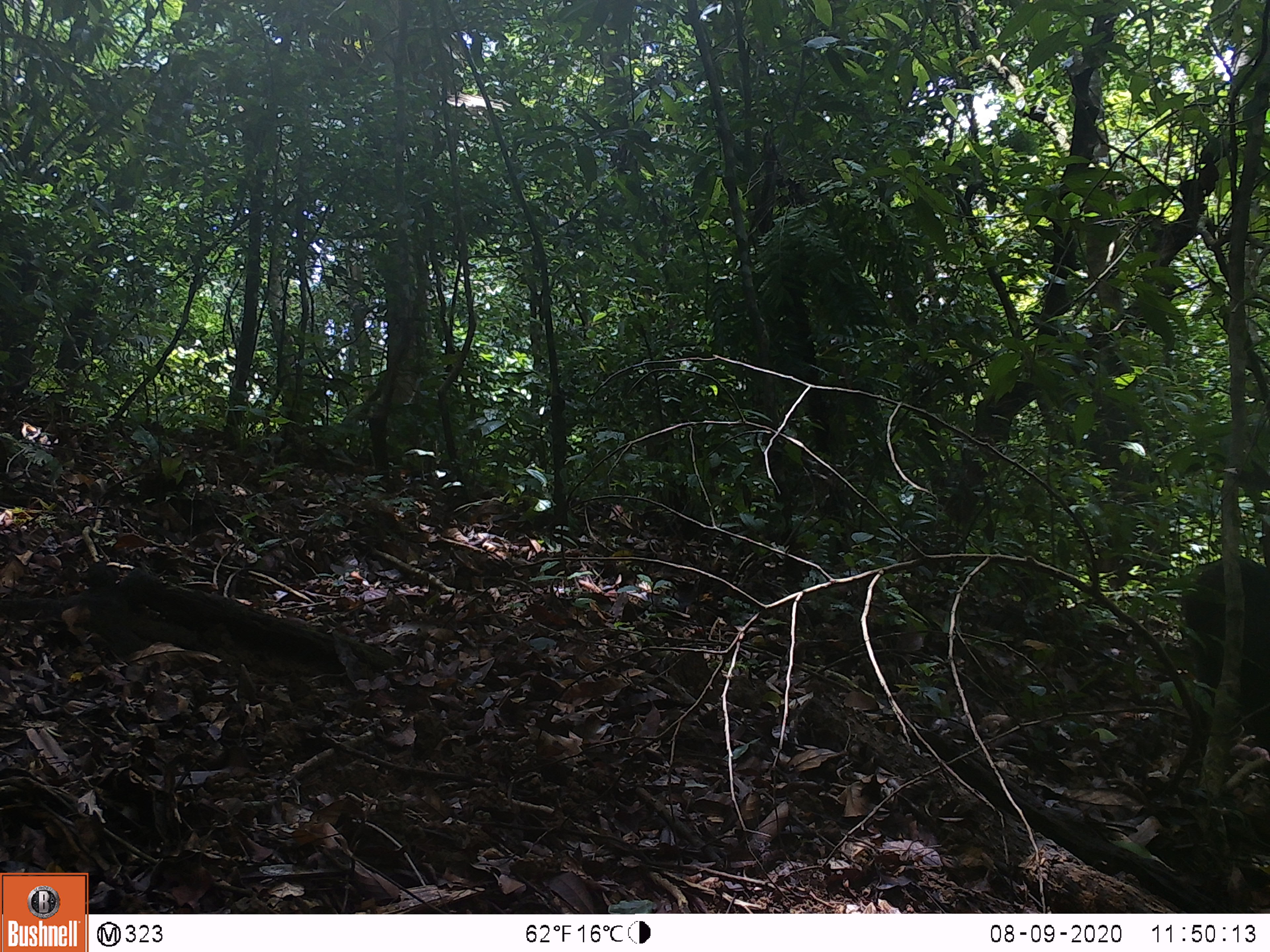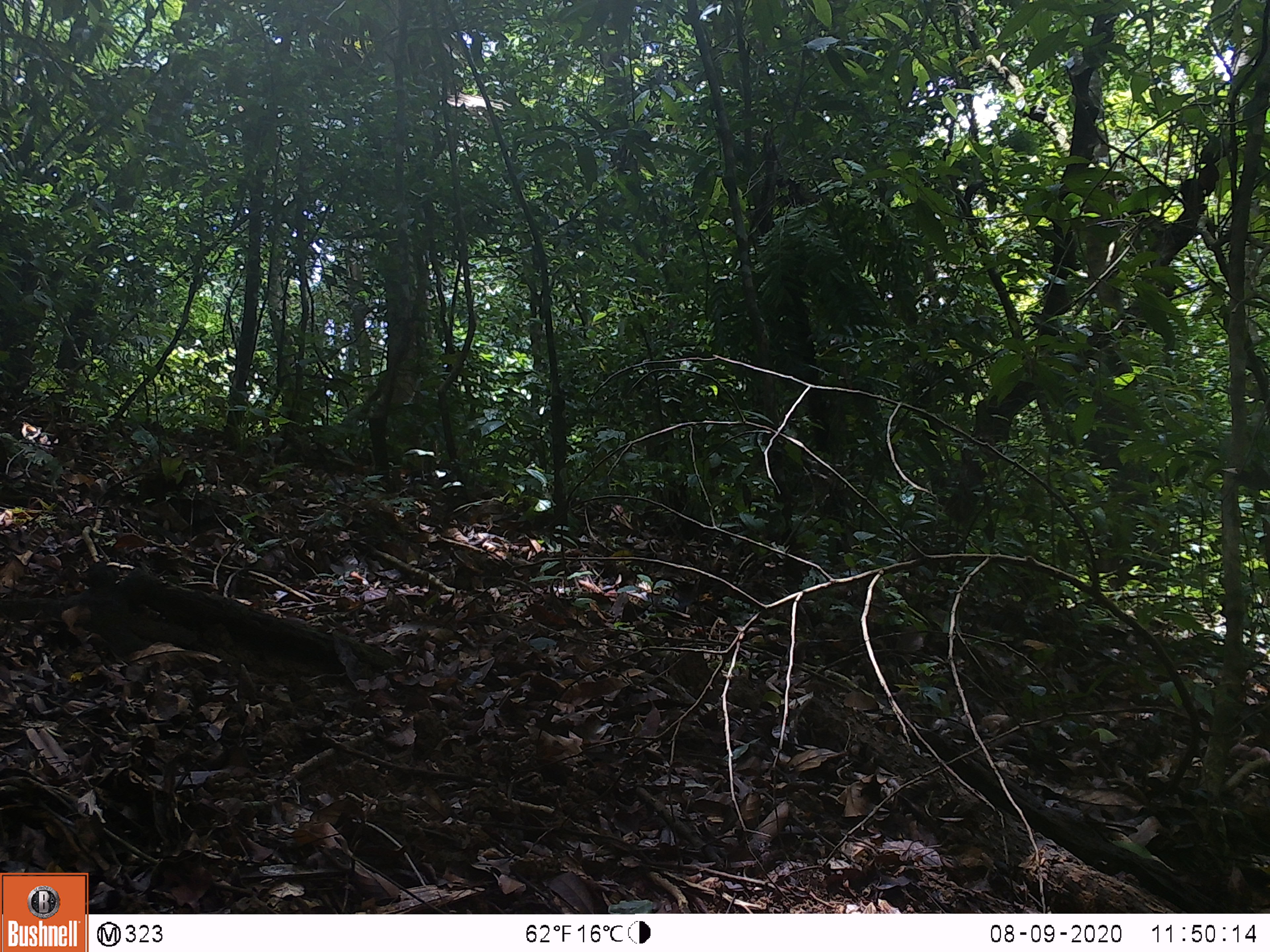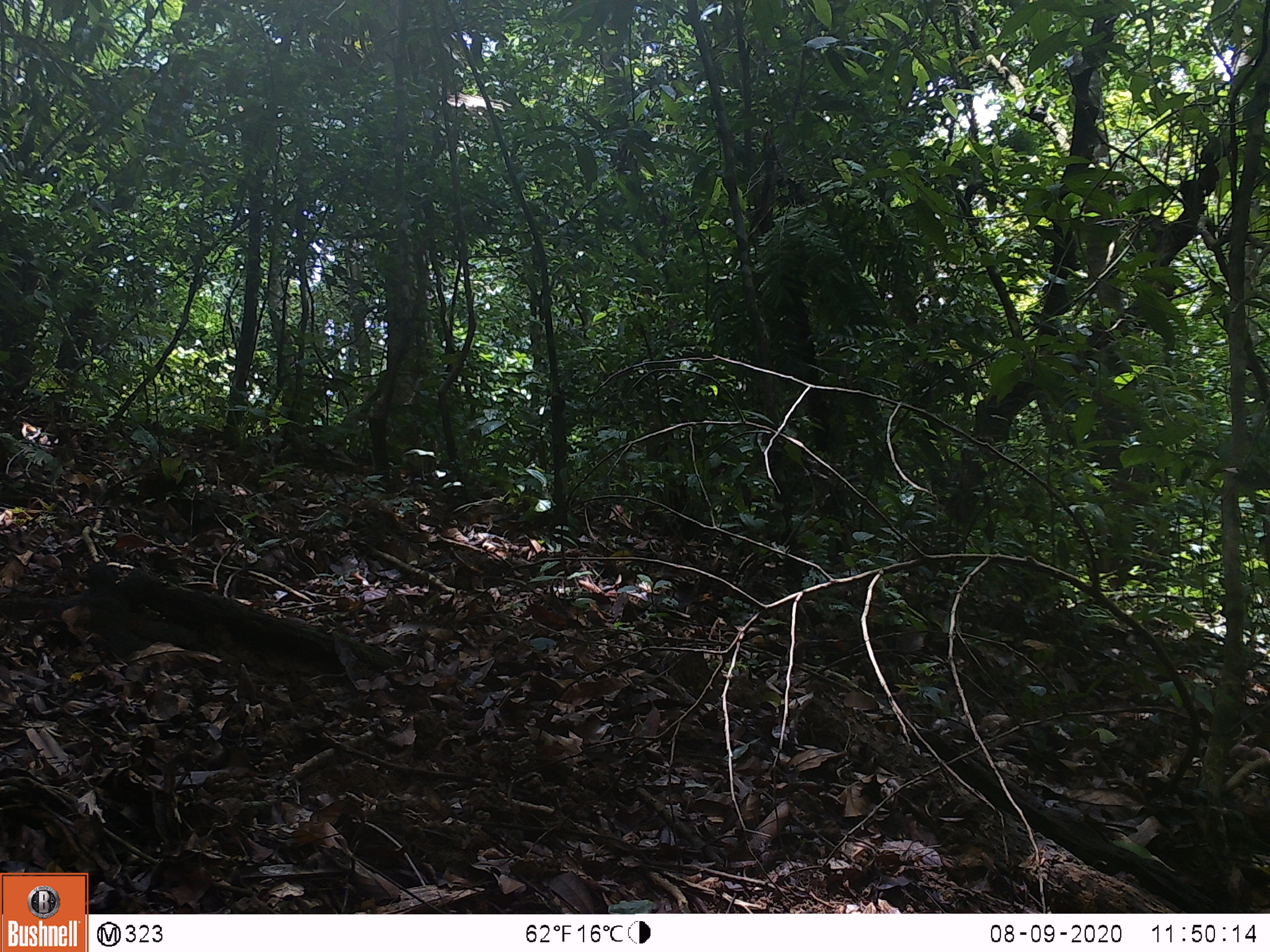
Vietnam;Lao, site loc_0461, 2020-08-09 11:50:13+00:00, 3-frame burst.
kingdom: Animalia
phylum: Chordata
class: Mammalia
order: Artiodactyla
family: Suidae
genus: Sus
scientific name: Sus scrofa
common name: eurasian wild pig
Eurasian wild pig (Sus scrofa). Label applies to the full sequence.